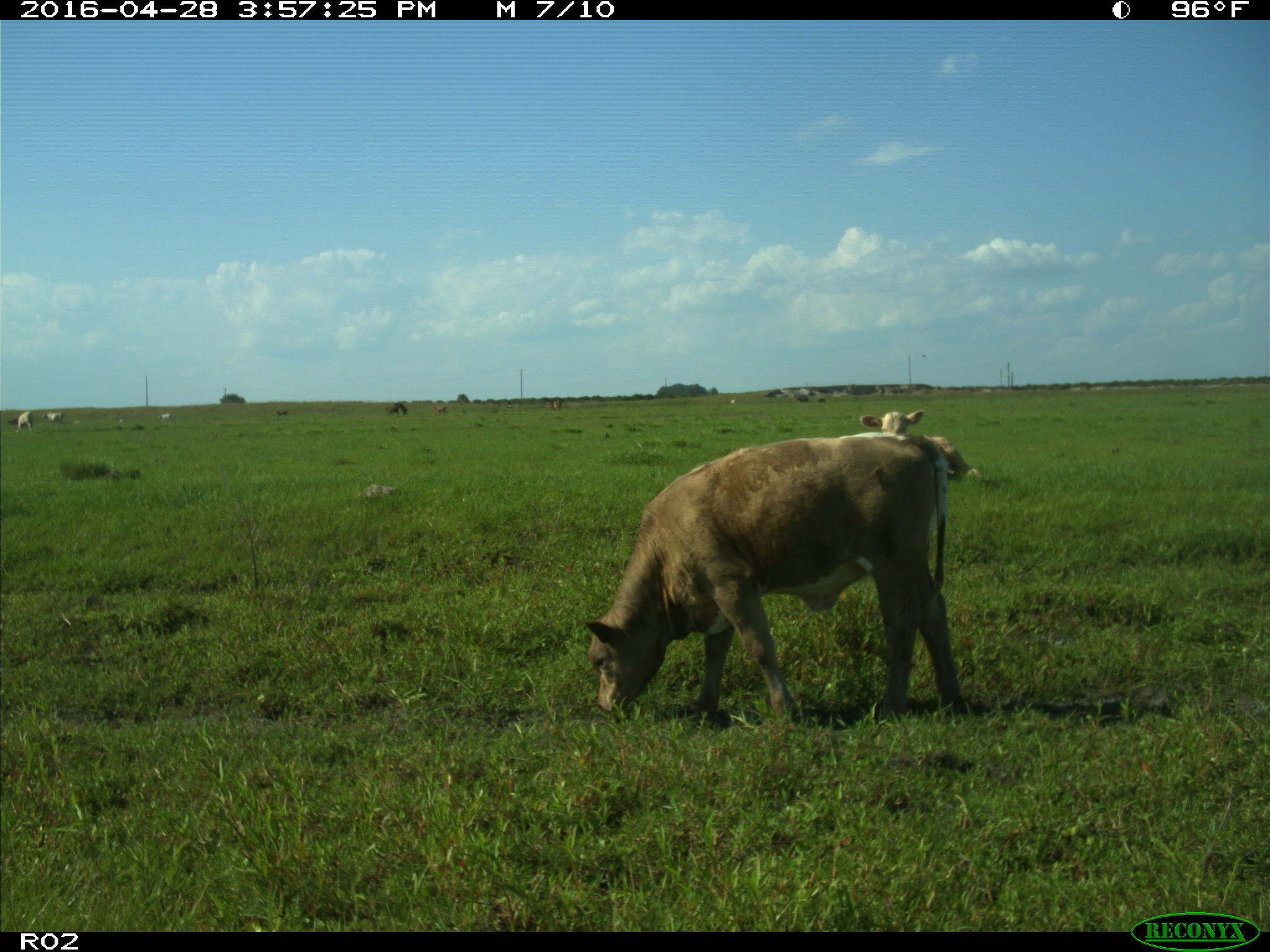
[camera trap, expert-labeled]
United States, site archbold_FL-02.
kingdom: Animalia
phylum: Chordata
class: Mammalia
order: Artiodactyla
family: Bovidae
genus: Bos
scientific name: Bos taurus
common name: domestic cow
Bos taurus (domestic cow).